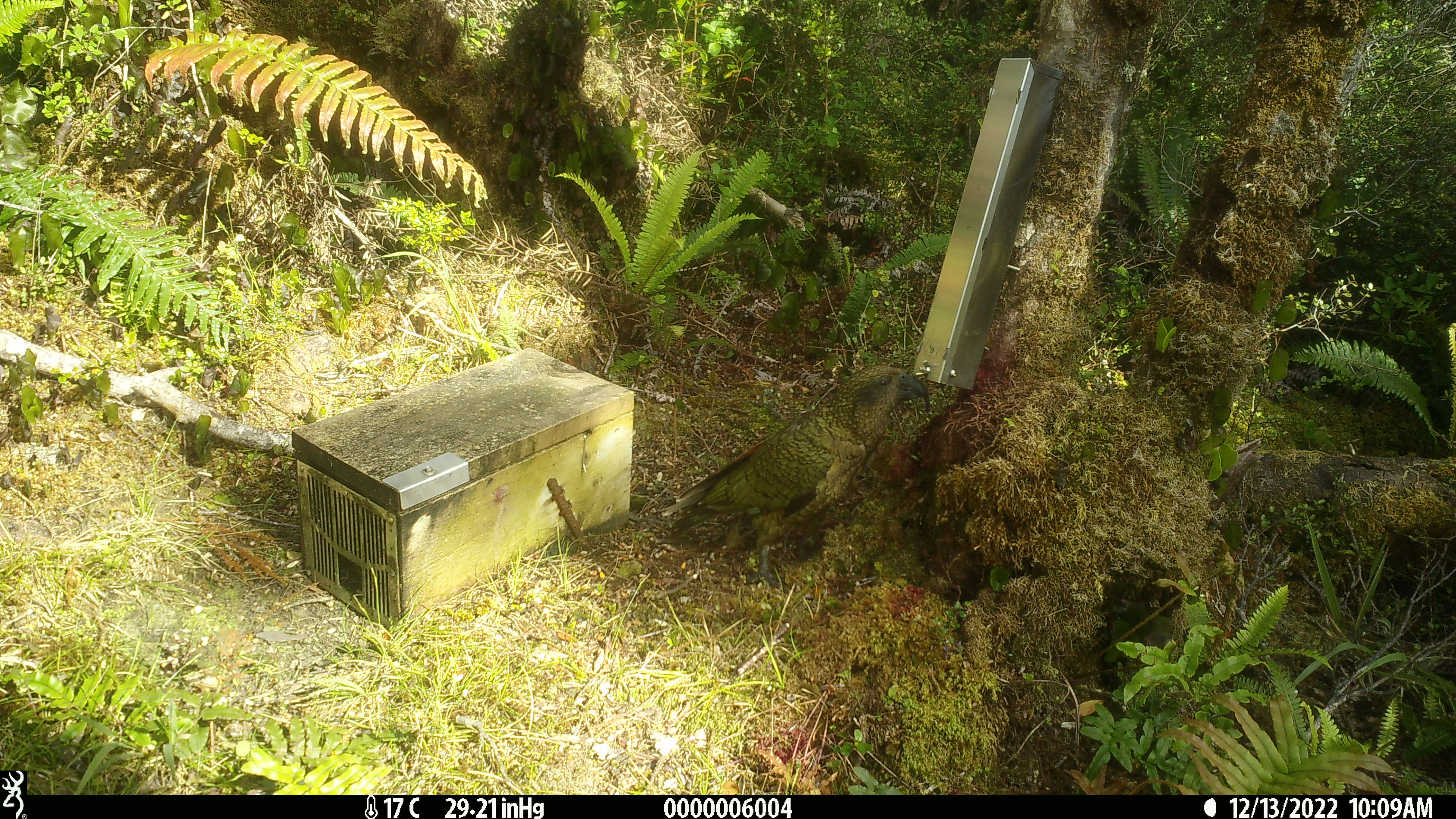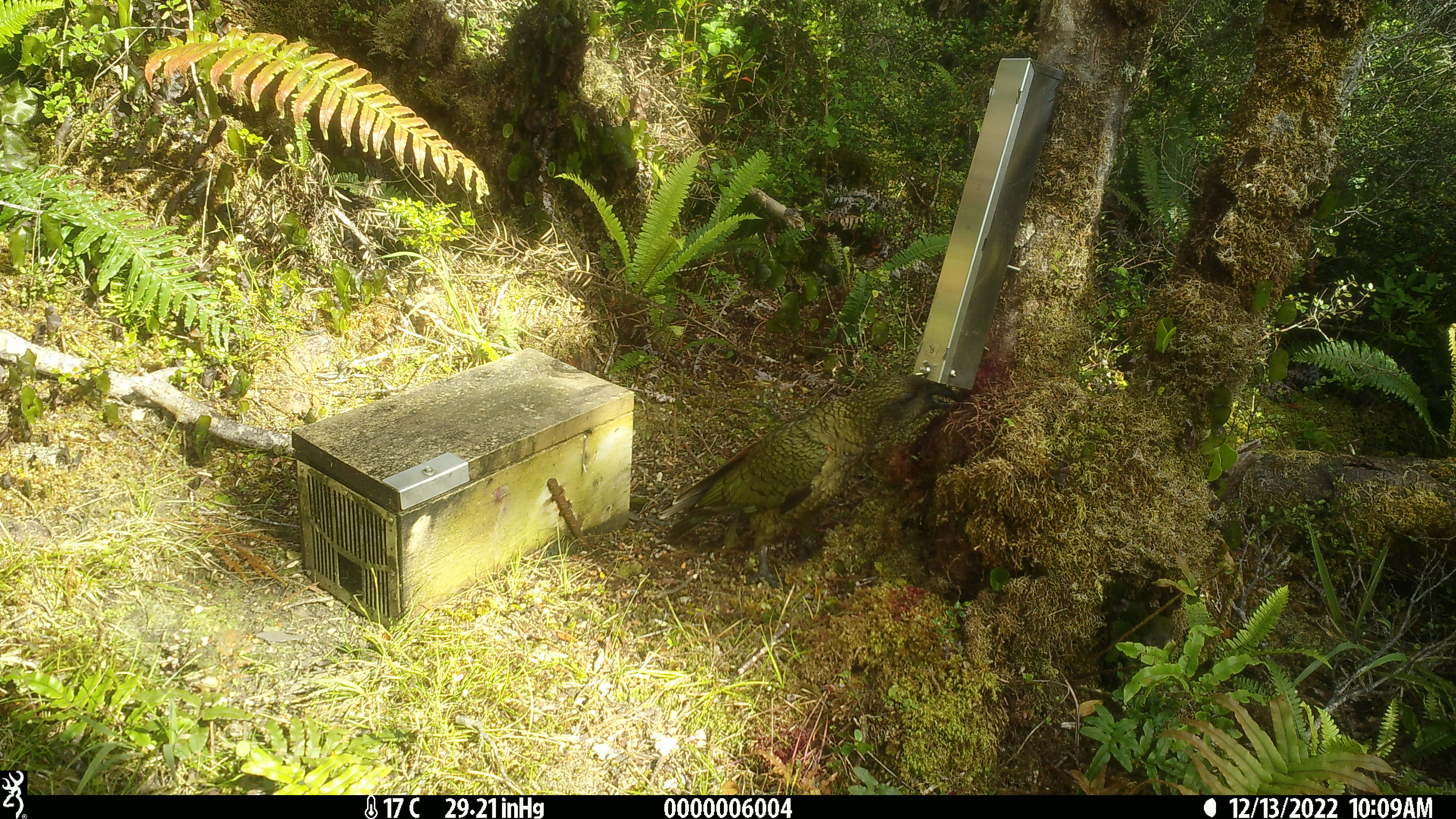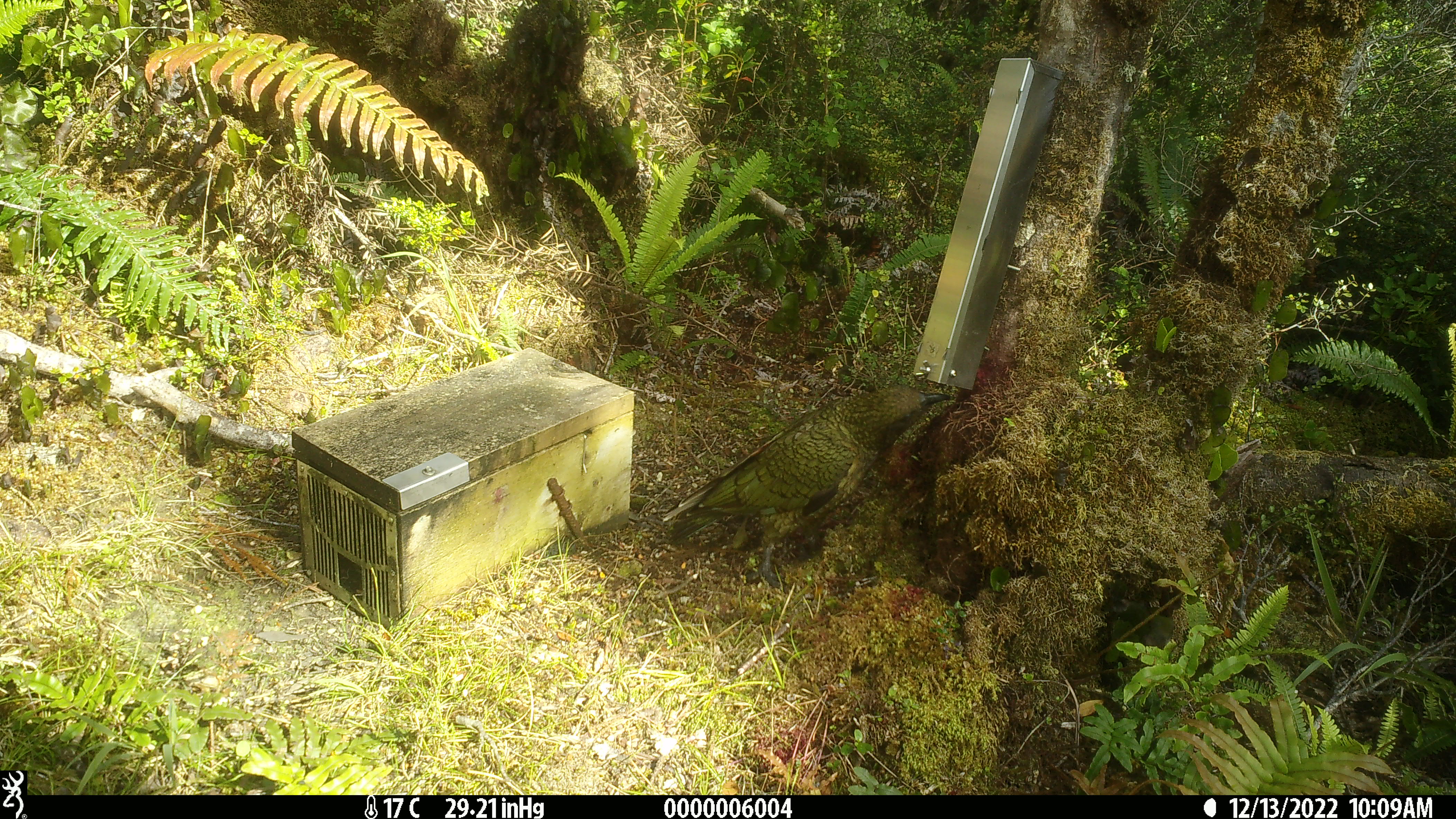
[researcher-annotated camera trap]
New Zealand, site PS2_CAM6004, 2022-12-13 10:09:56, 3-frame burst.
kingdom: Animalia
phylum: Chordata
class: Aves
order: Psittaciformes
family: Strigopidae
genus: Nestor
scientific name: Nestor notabilis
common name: kea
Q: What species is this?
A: Kea (Nestor notabilis).